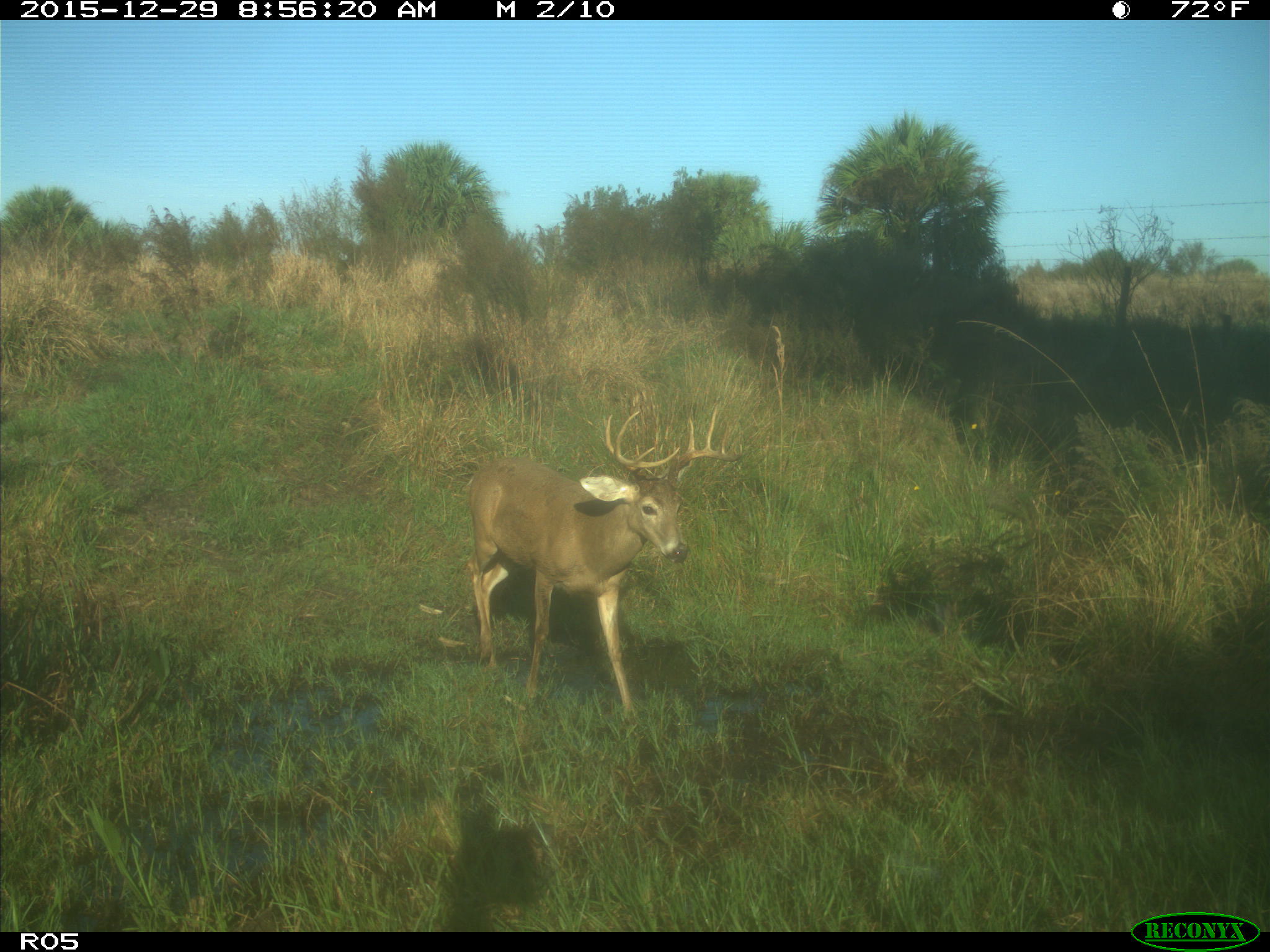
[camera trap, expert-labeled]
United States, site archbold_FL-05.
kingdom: Animalia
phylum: Chordata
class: Mammalia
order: Artiodactyla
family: Cervidae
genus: Odocoileus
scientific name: Odocoileus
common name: deer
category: unidentified deer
Unidentified deer (deer) (Odocoileus).